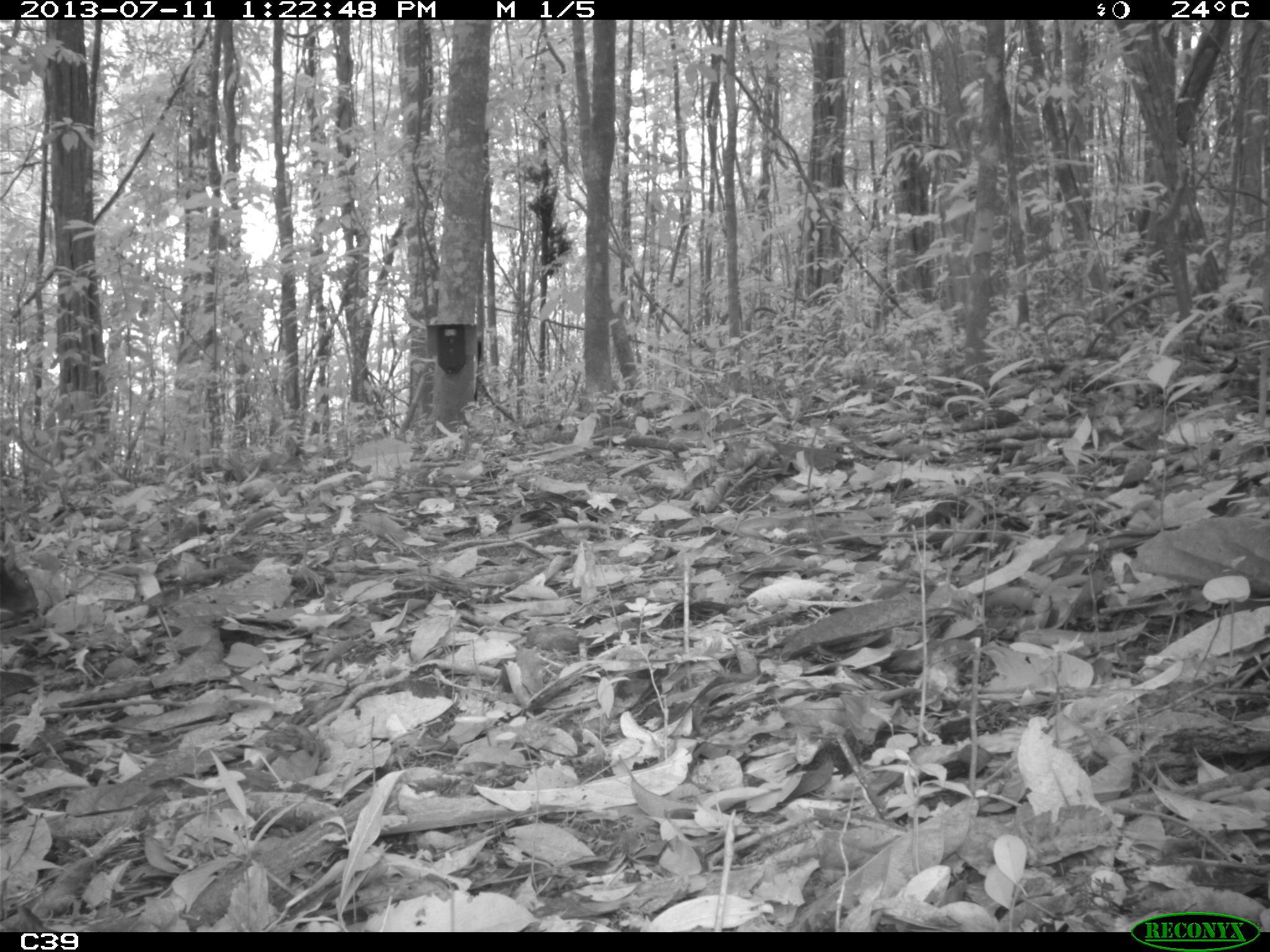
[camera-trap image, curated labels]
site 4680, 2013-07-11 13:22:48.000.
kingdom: Animalia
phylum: Chordata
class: Mammalia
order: Rodentia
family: Dasyproctidae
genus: Dasyprocta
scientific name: Dasyprocta leporina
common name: red-rumped agouti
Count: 1.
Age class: adult.